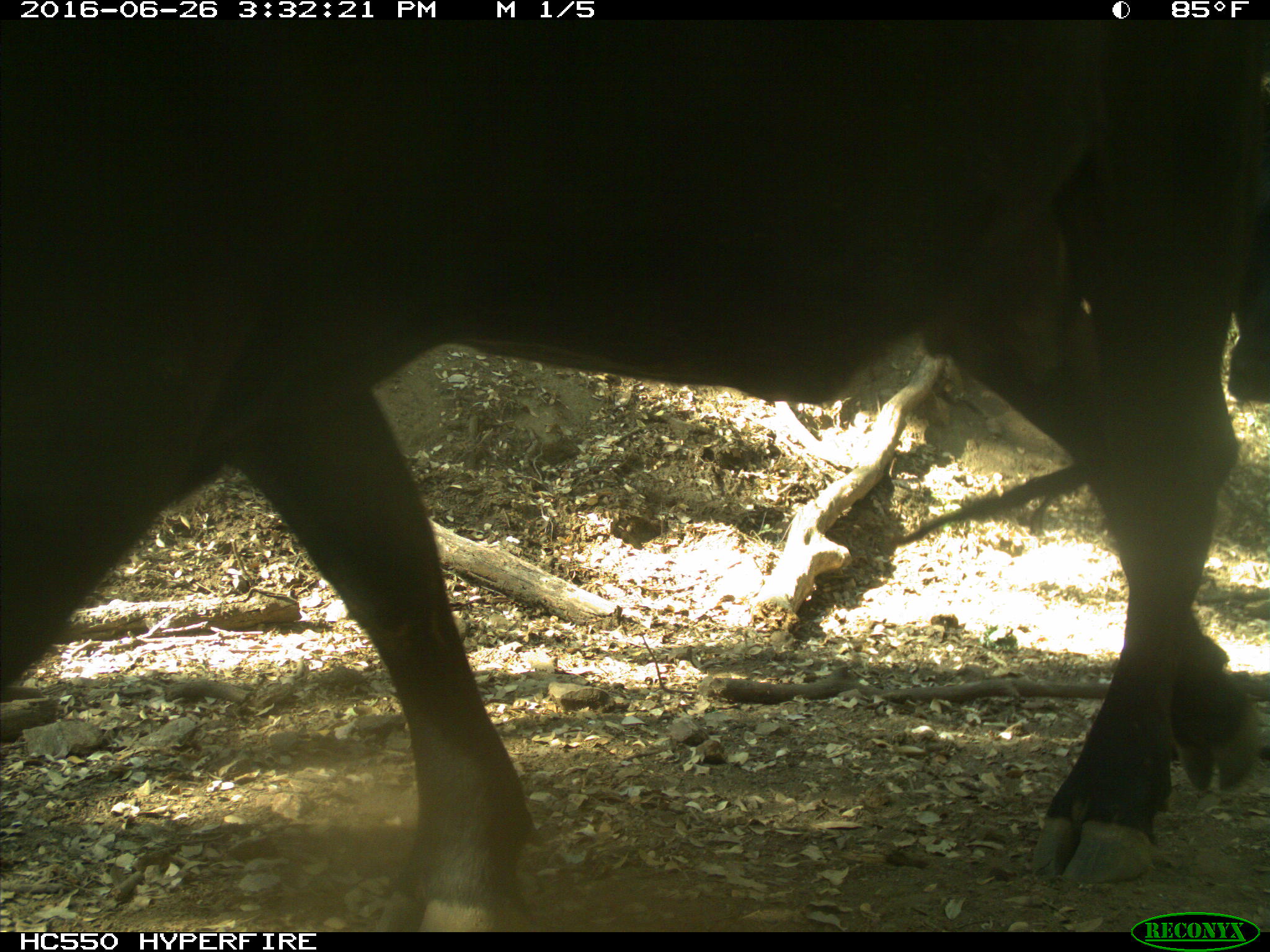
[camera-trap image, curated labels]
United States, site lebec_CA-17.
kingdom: Animalia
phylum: Chordata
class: Mammalia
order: Artiodactyla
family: Bovidae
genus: Bos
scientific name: Bos taurus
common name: domestic cow